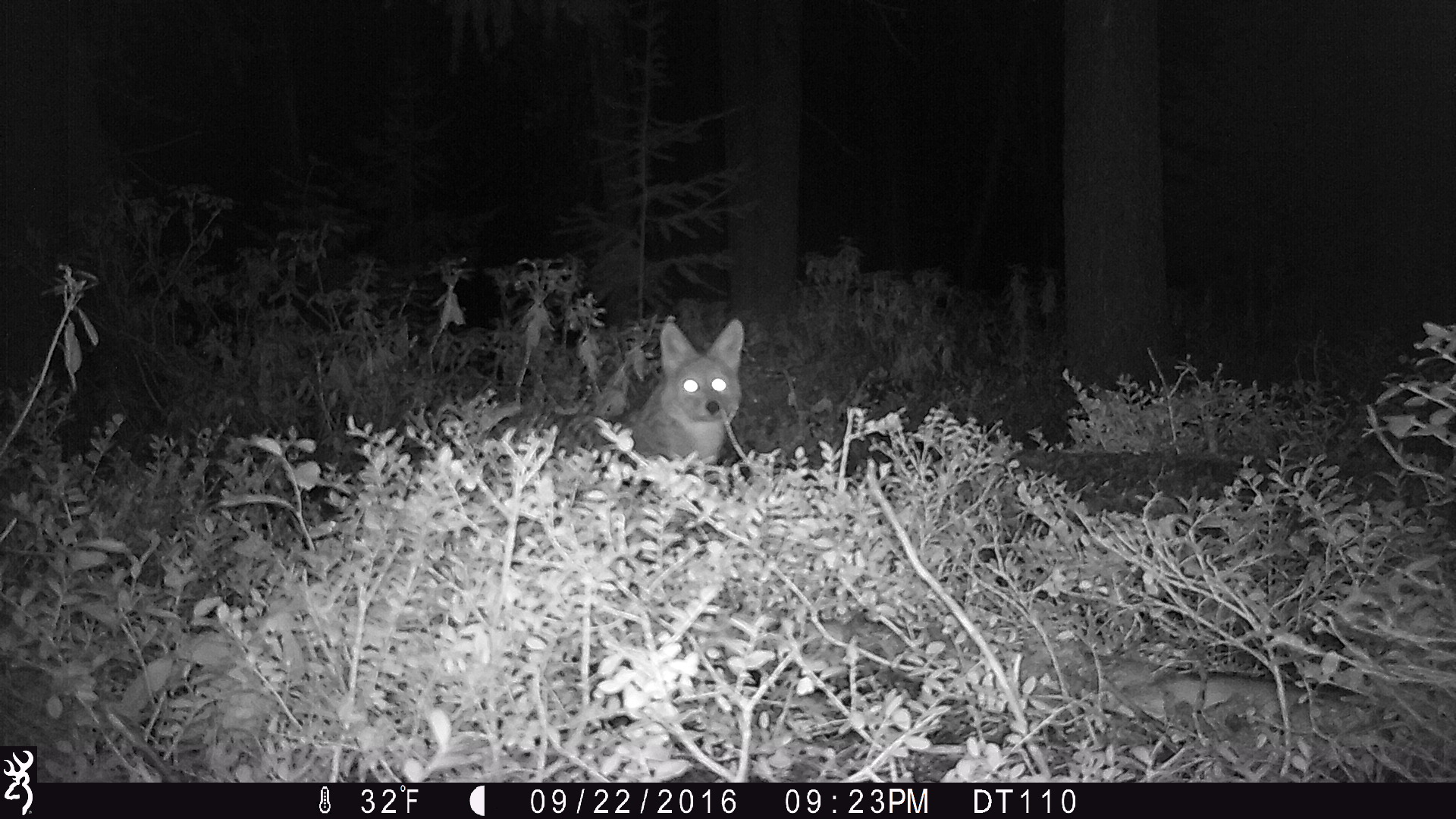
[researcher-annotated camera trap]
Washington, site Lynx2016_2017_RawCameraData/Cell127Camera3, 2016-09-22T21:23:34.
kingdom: Animalia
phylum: Chordata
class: Mammalia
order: Carnivora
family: Canidae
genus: Canis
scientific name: Canis latrans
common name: coyote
Canis latrans (coyote). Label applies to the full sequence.